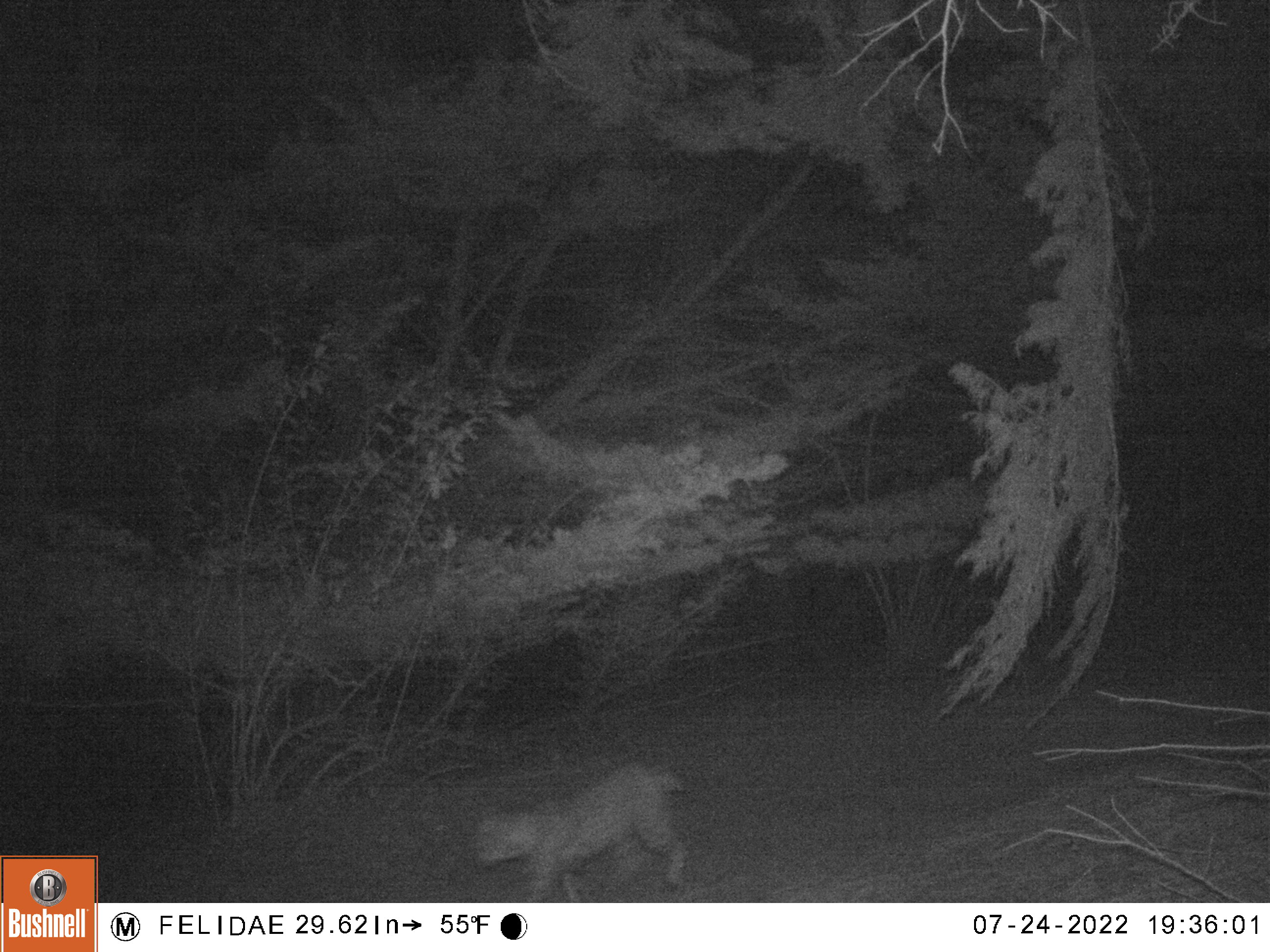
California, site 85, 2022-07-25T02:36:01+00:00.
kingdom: Animalia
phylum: Chordata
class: Mammalia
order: Carnivora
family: Felidae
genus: Lynx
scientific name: Lynx rufus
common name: bobcat